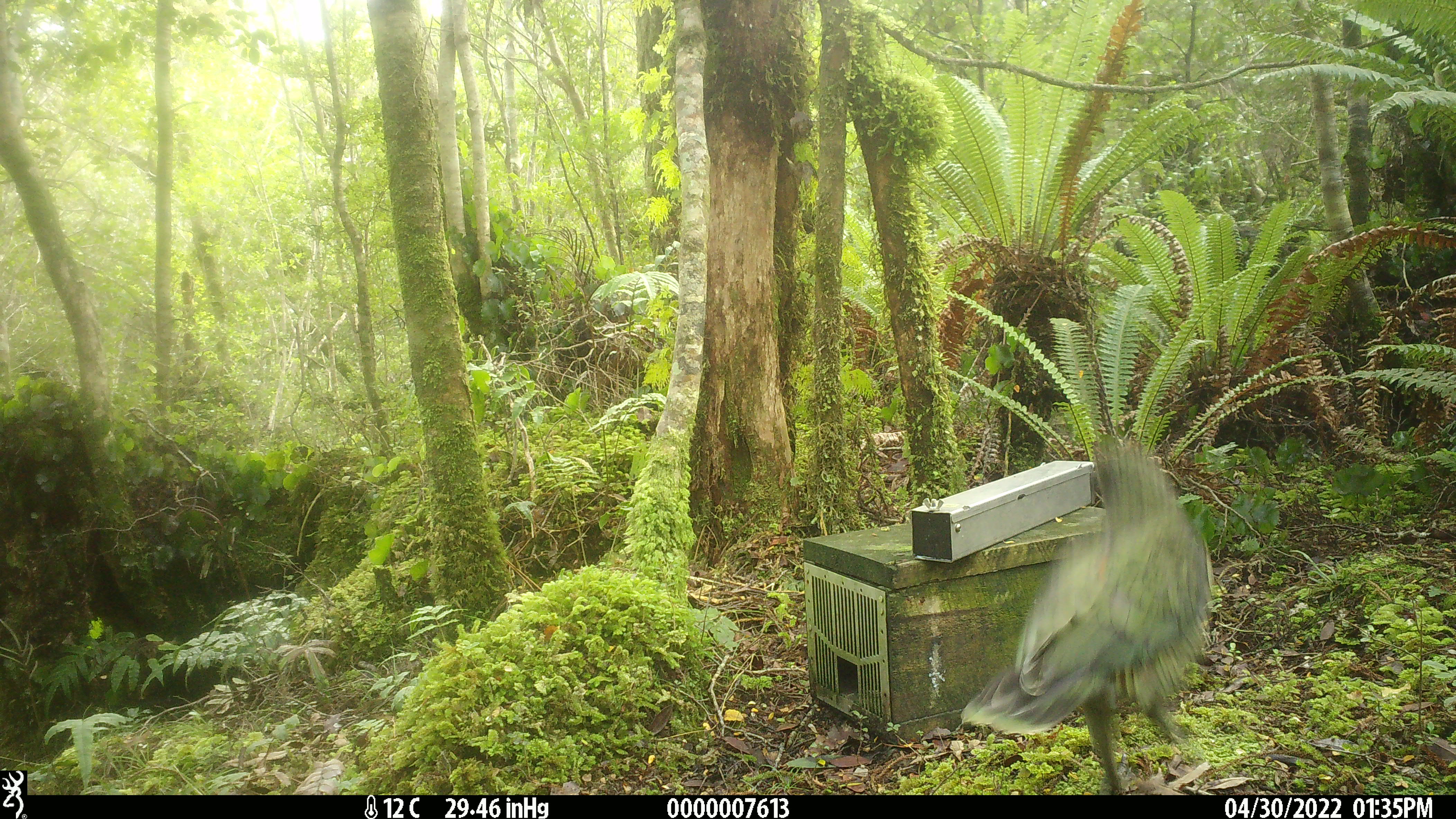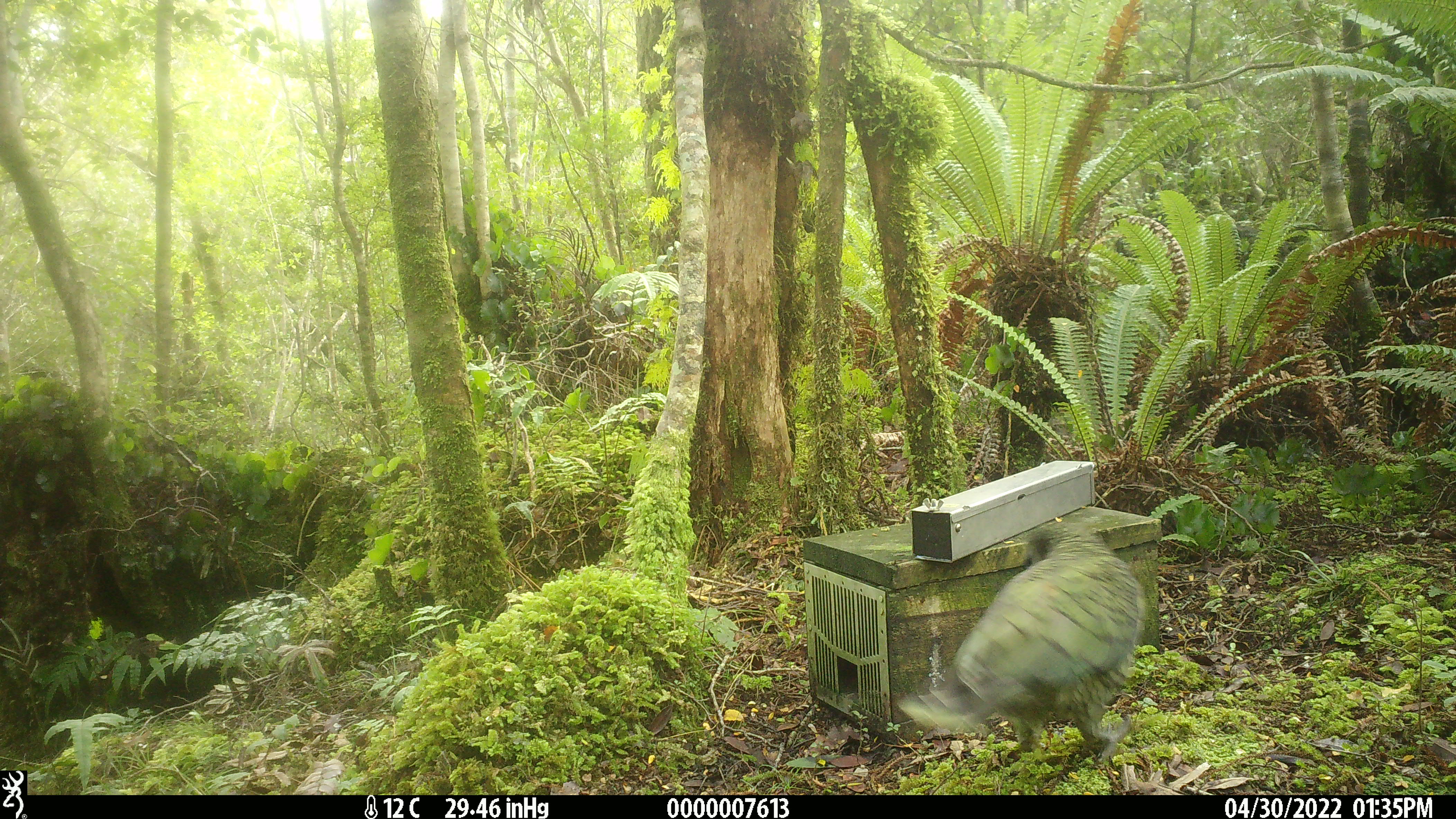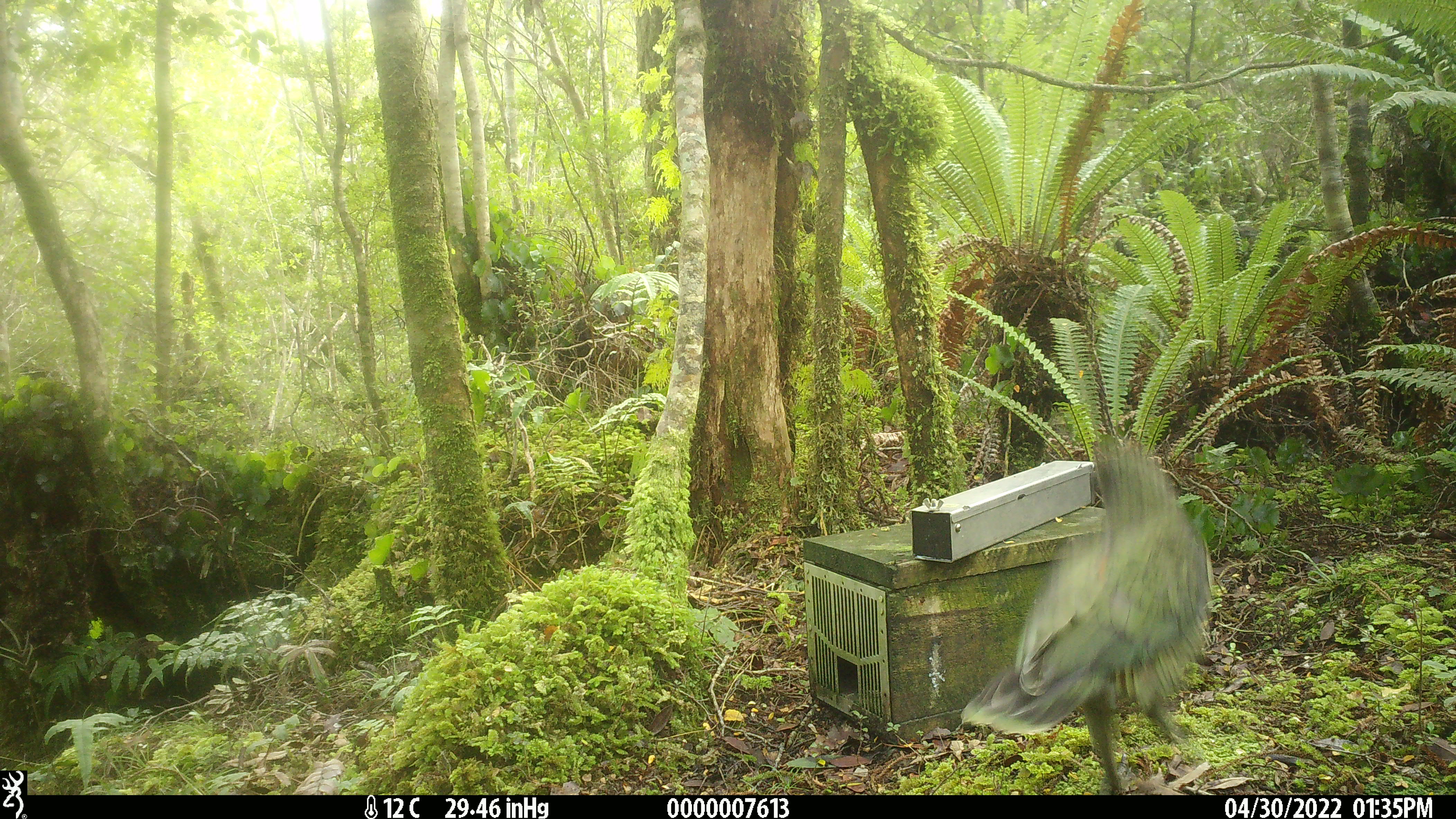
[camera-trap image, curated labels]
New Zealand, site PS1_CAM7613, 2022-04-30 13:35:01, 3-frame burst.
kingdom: Animalia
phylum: Chordata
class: Aves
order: Psittaciformes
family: Strigopidae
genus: Nestor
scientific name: Nestor notabilis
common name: kea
Kea (Nestor notabilis).